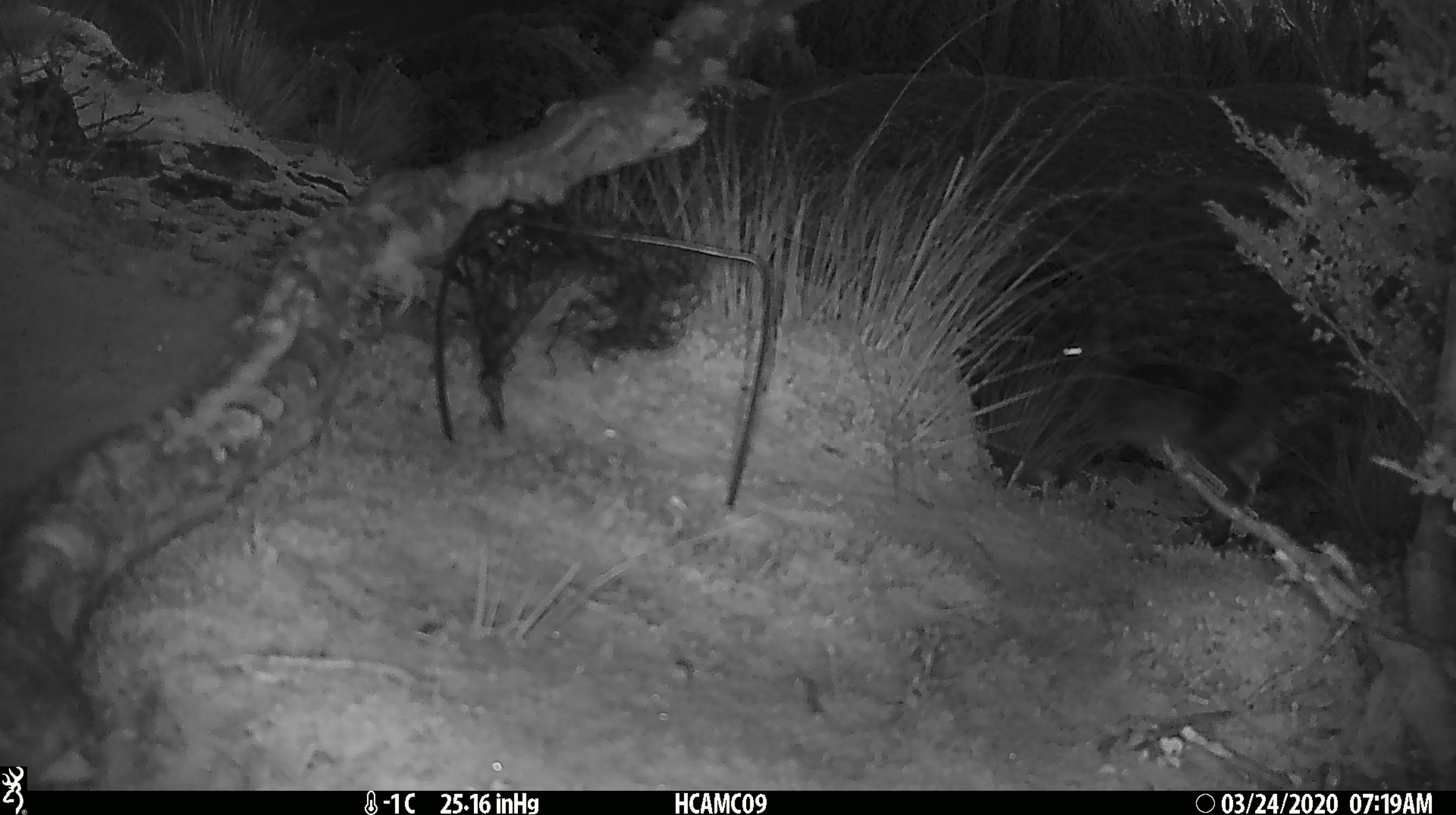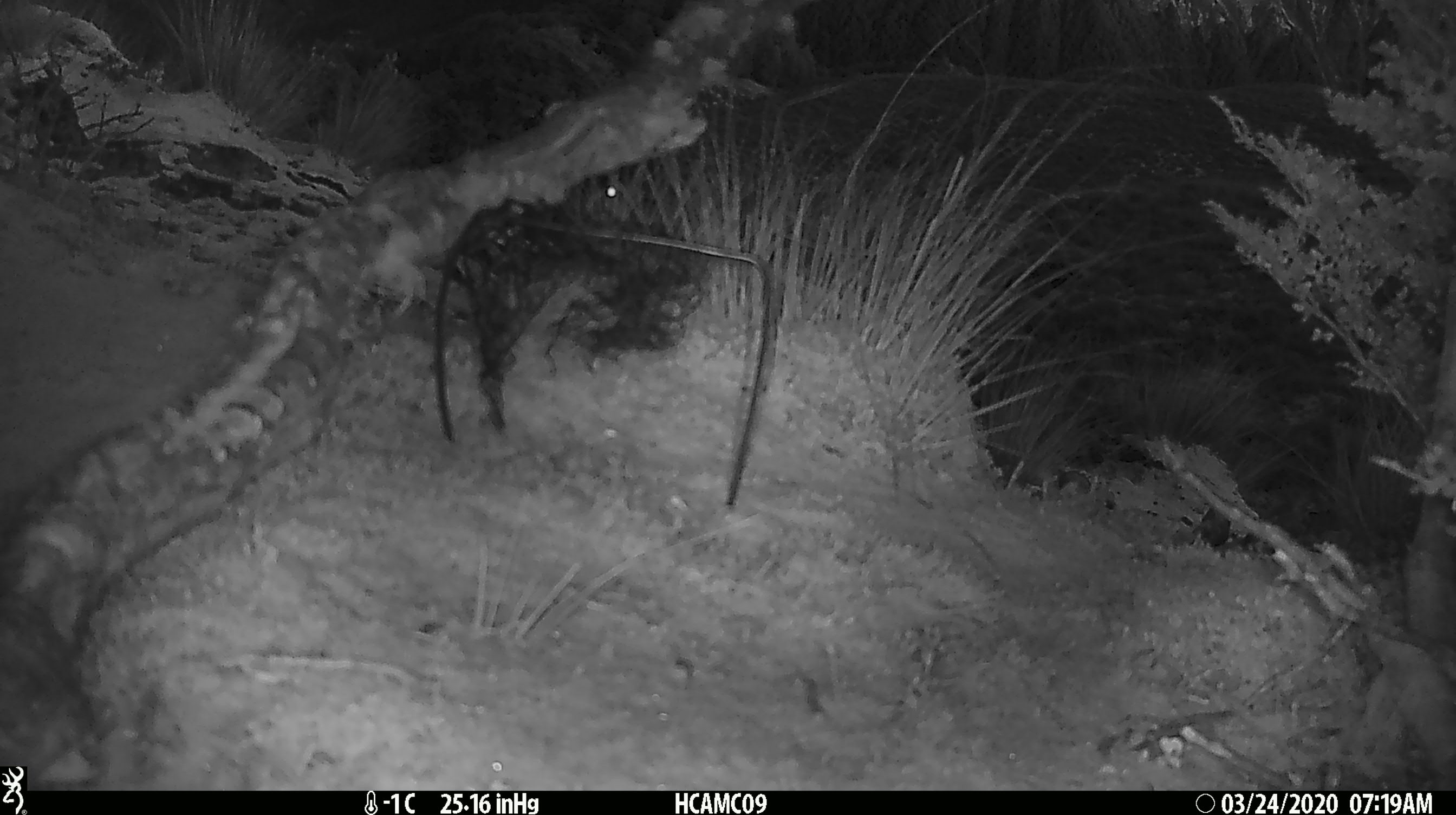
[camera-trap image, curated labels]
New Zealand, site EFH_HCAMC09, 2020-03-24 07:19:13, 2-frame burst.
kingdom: Animalia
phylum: Chordata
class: Mammalia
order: Lagomorpha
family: Leporidae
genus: Lepus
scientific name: Lepus europaeus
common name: brown hare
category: hare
Hare (brown hare) (Lepus europaeus).